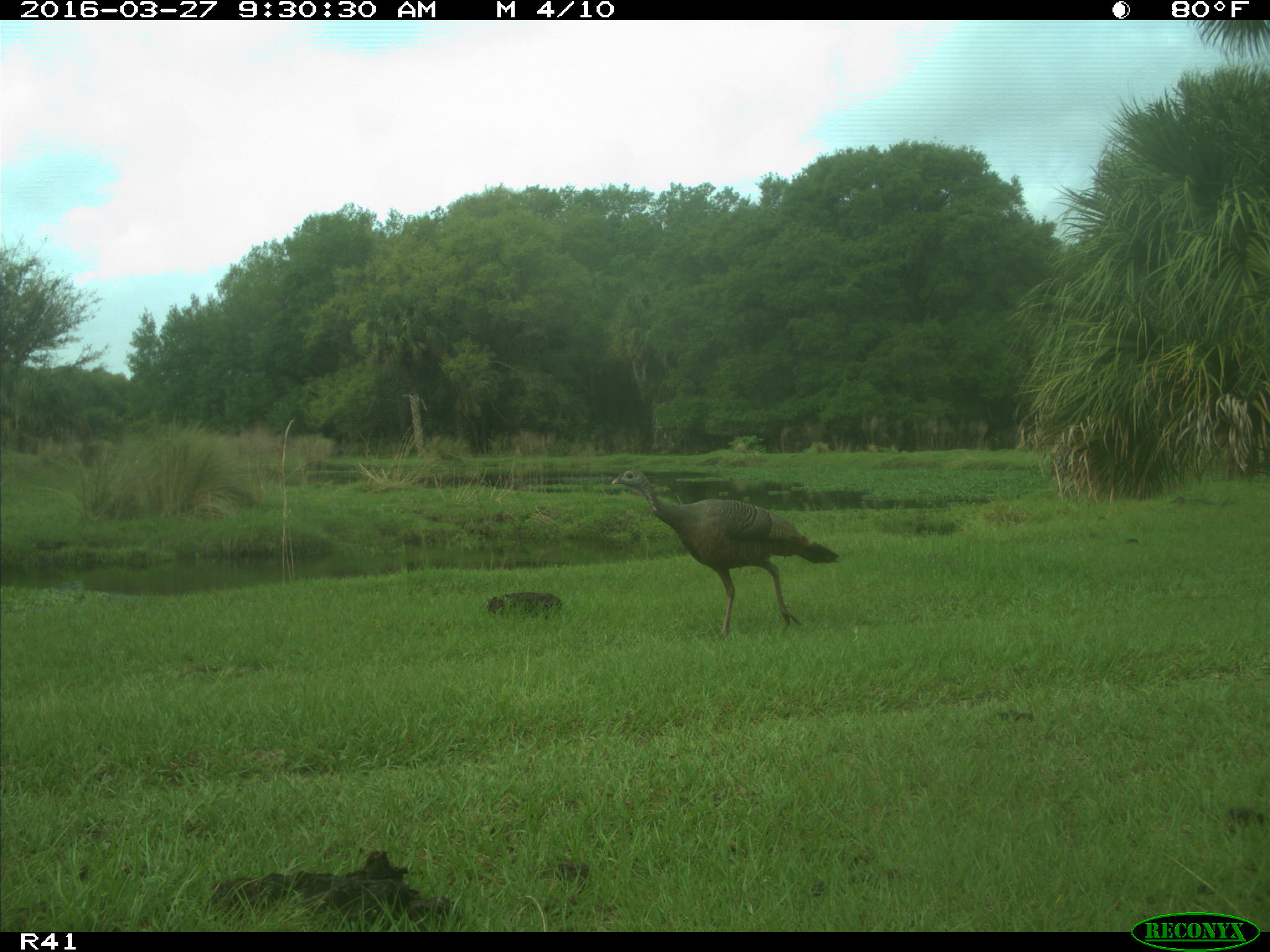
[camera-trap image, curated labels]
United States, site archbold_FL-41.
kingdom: Animalia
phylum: Chordata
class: Mammalia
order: Artiodactyla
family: Bovidae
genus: Bos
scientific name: Bos taurus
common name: domestic cow